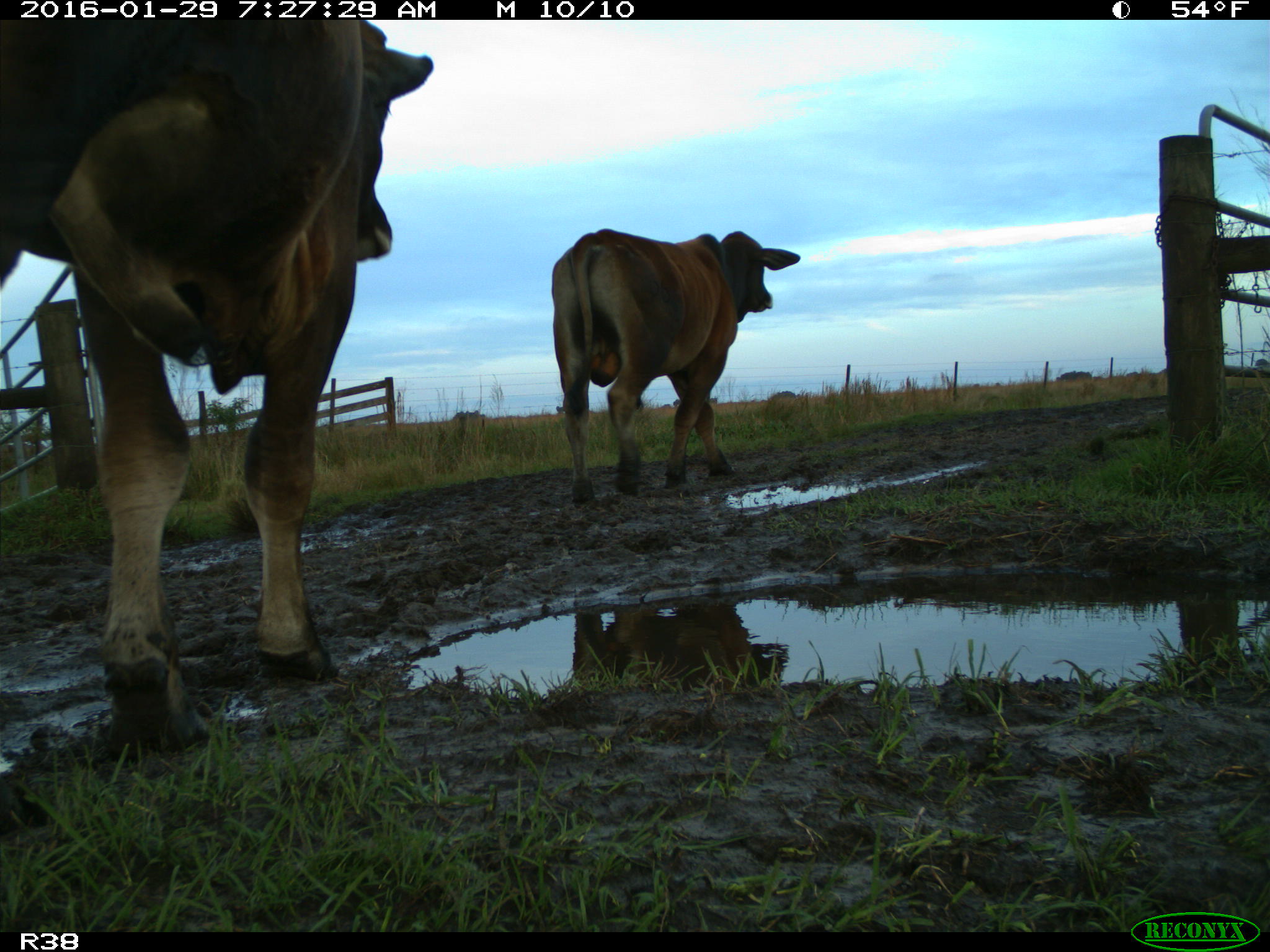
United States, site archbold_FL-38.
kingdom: Animalia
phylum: Chordata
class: Mammalia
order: Artiodactyla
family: Bovidae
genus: Bos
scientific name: Bos taurus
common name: domestic cow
Bos taurus (domestic cow).